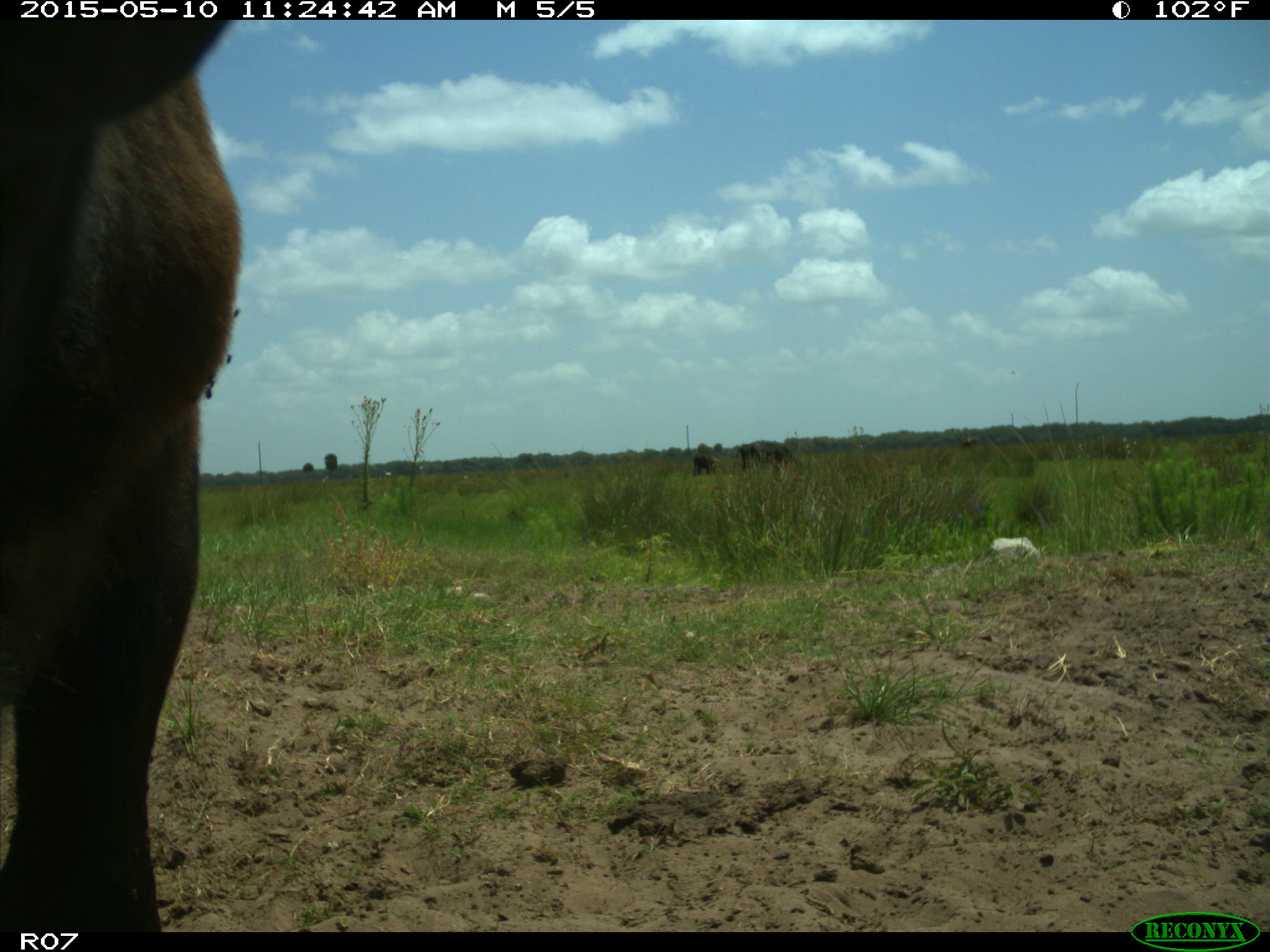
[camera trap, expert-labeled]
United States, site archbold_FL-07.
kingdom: Animalia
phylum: Chordata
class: Mammalia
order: Artiodactyla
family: Bovidae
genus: Bos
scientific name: Bos taurus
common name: domestic cow